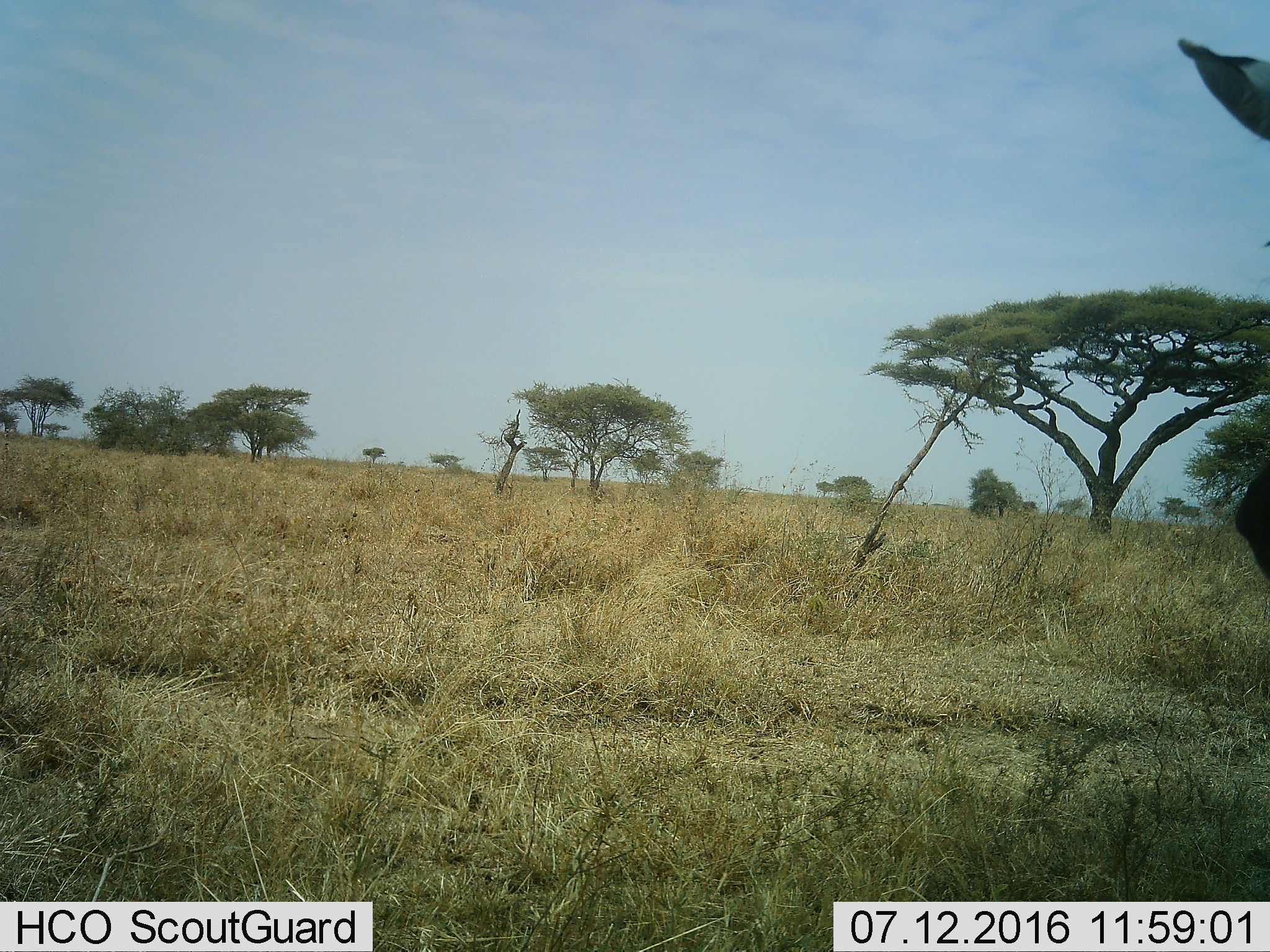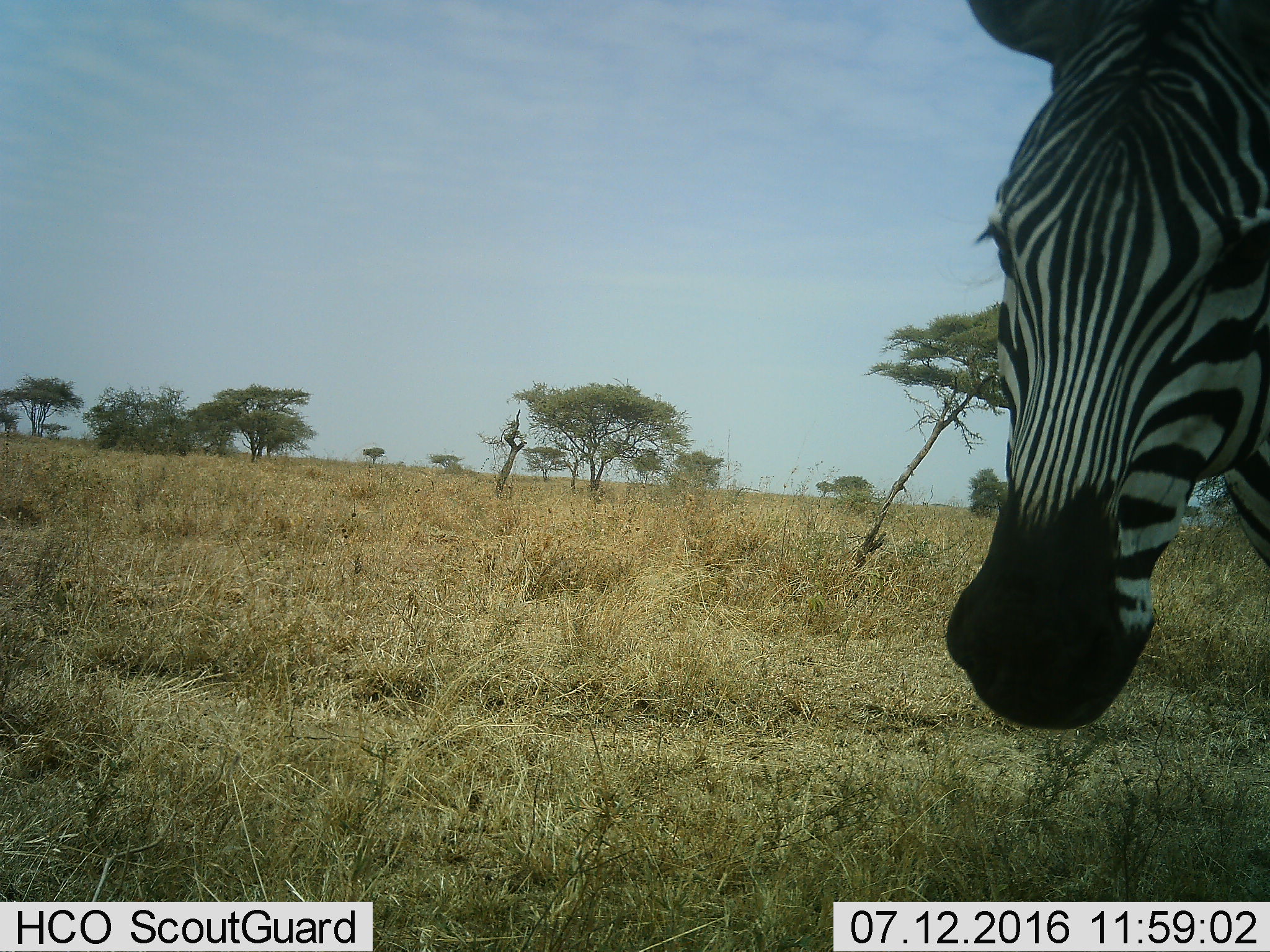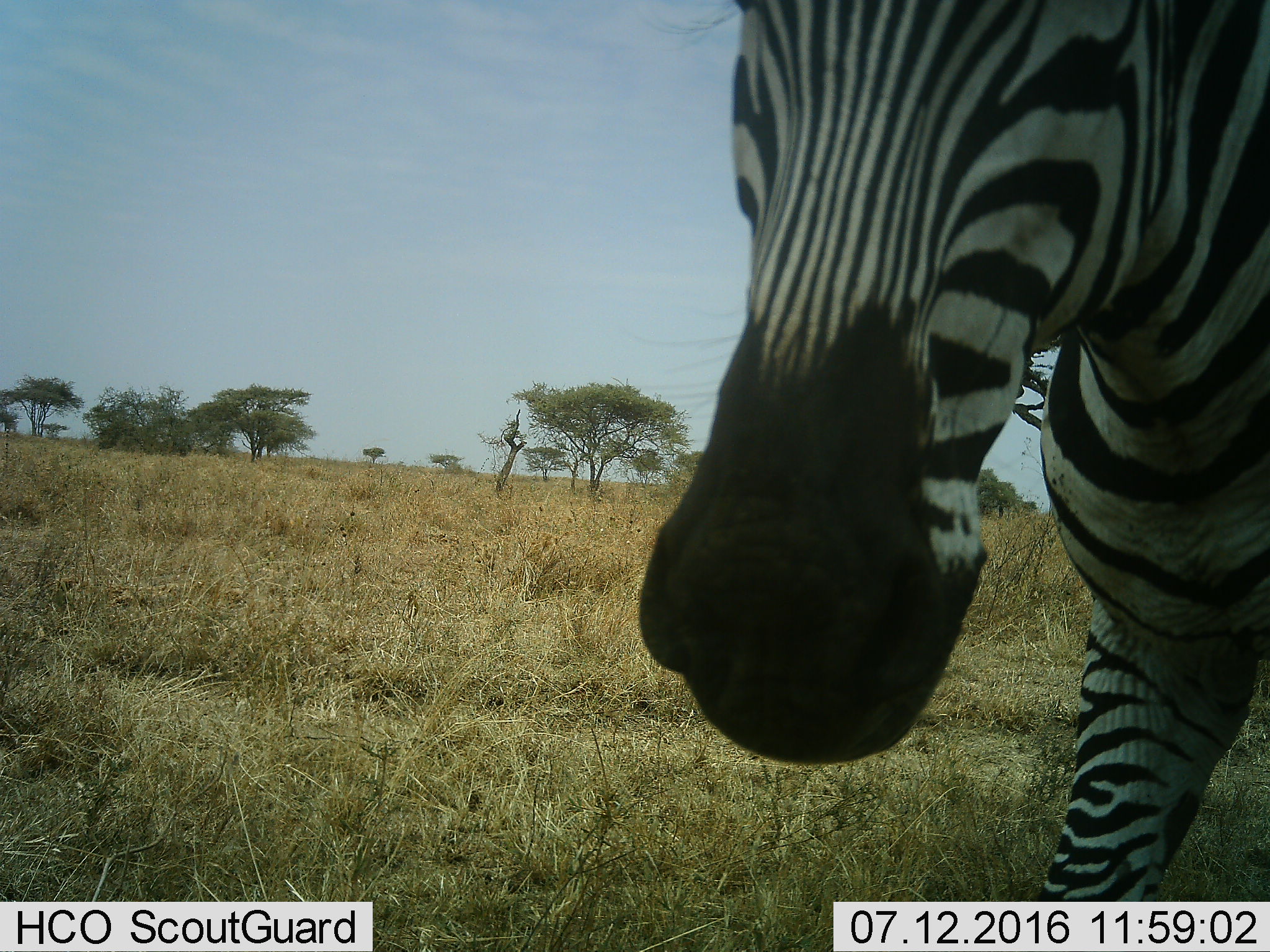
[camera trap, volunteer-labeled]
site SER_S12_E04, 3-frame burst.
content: unidentified animal